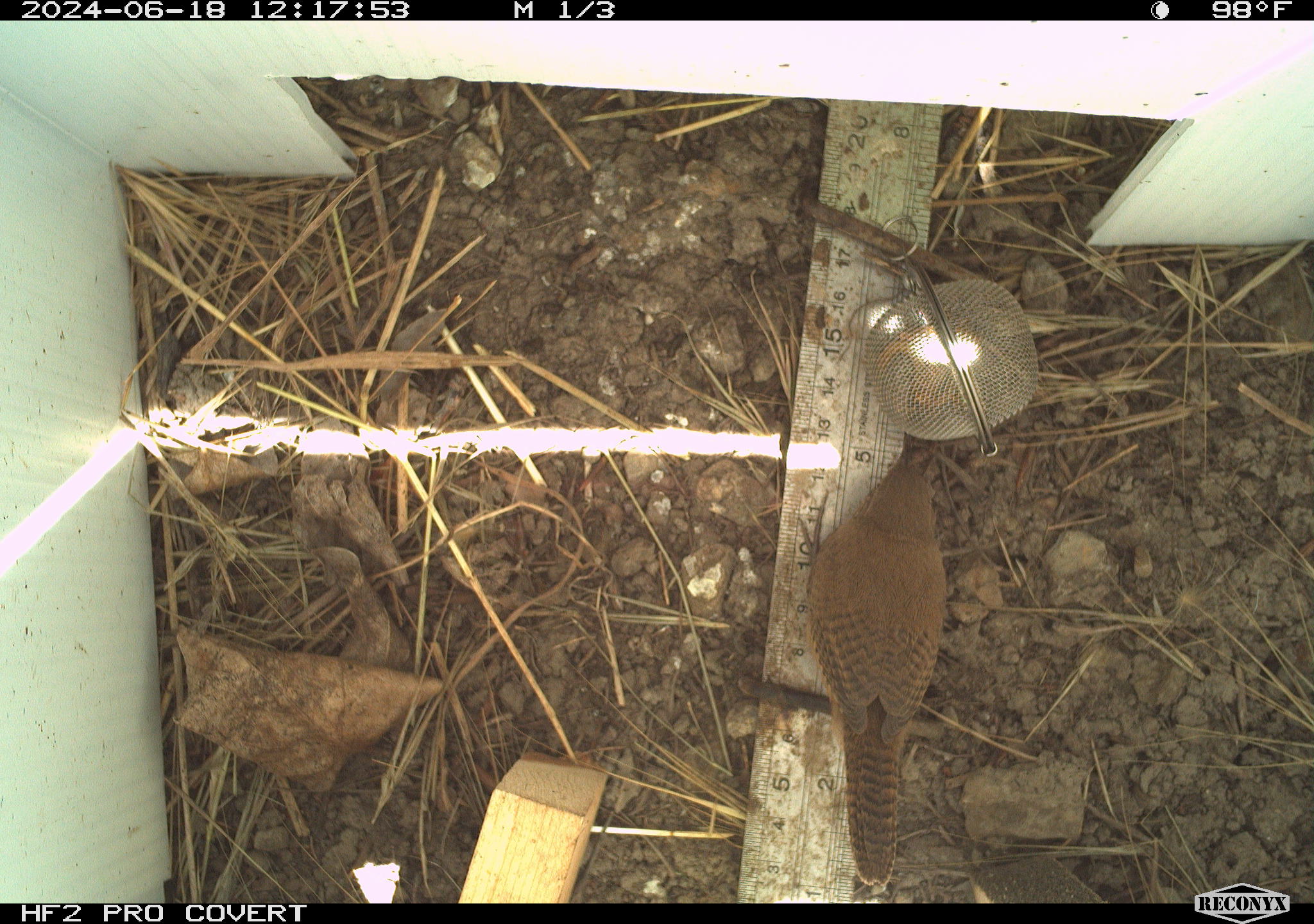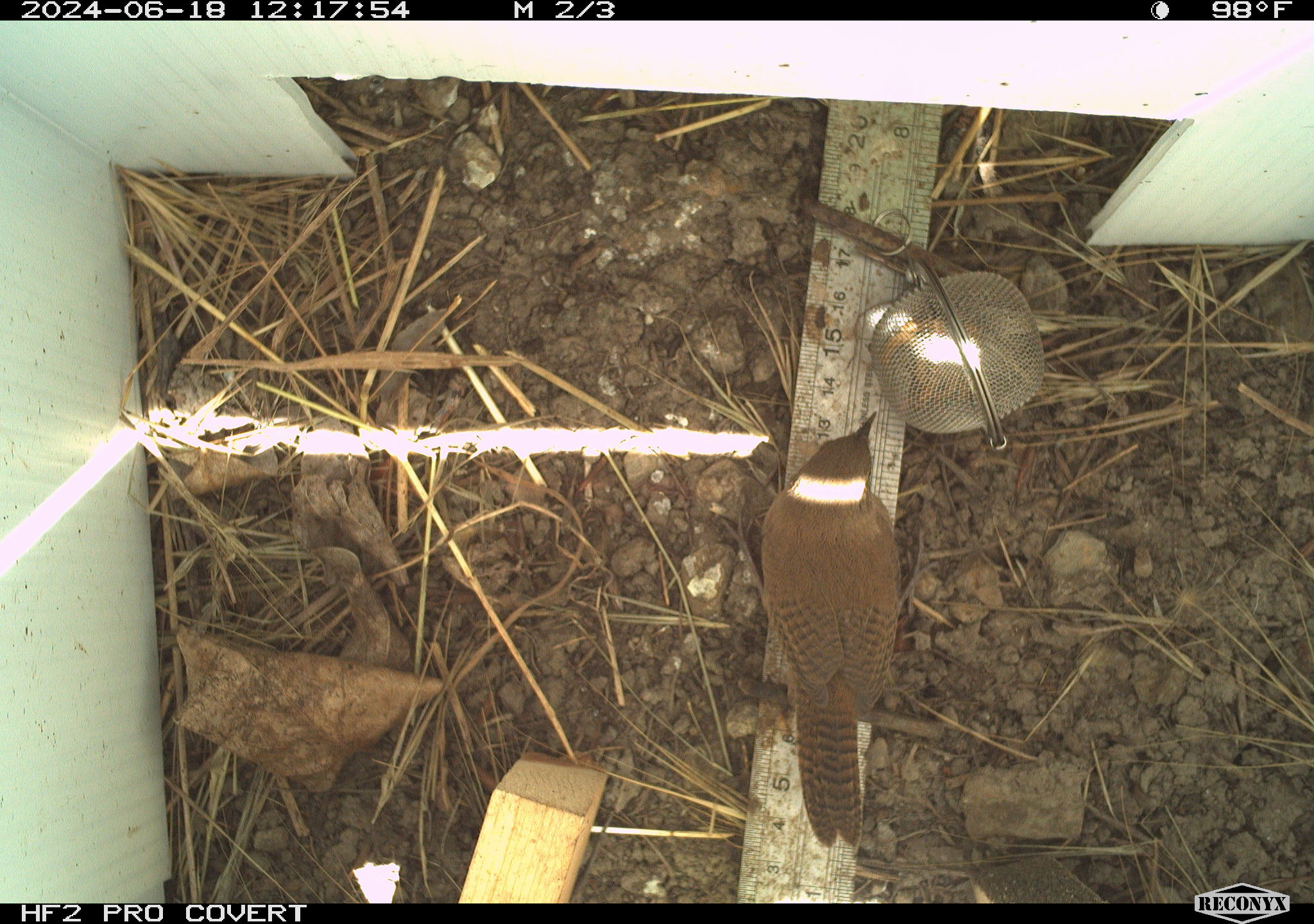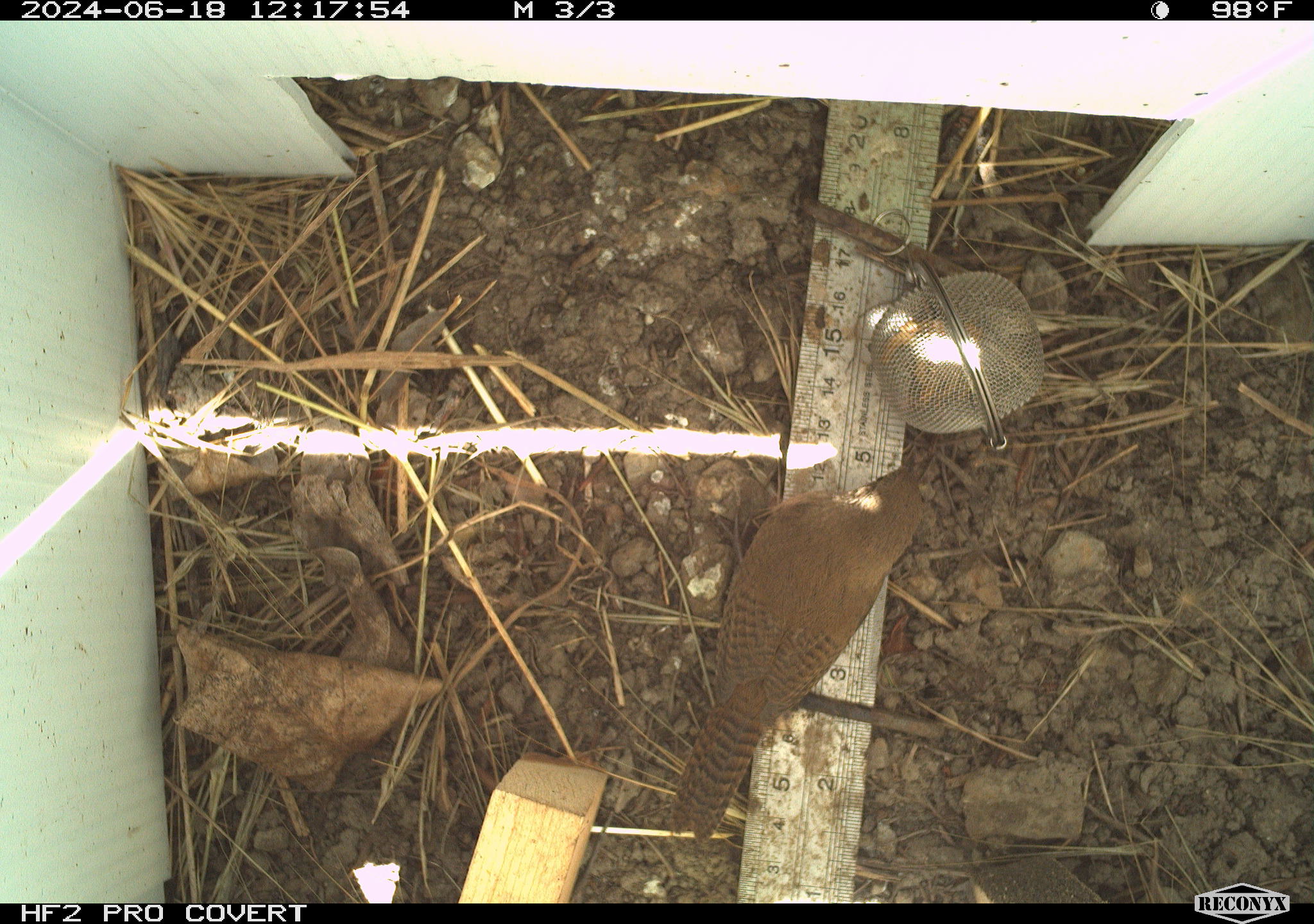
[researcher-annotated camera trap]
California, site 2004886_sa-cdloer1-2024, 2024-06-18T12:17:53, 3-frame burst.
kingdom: Animalia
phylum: Chordata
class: Aves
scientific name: Aves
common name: bird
Bird (Aves).